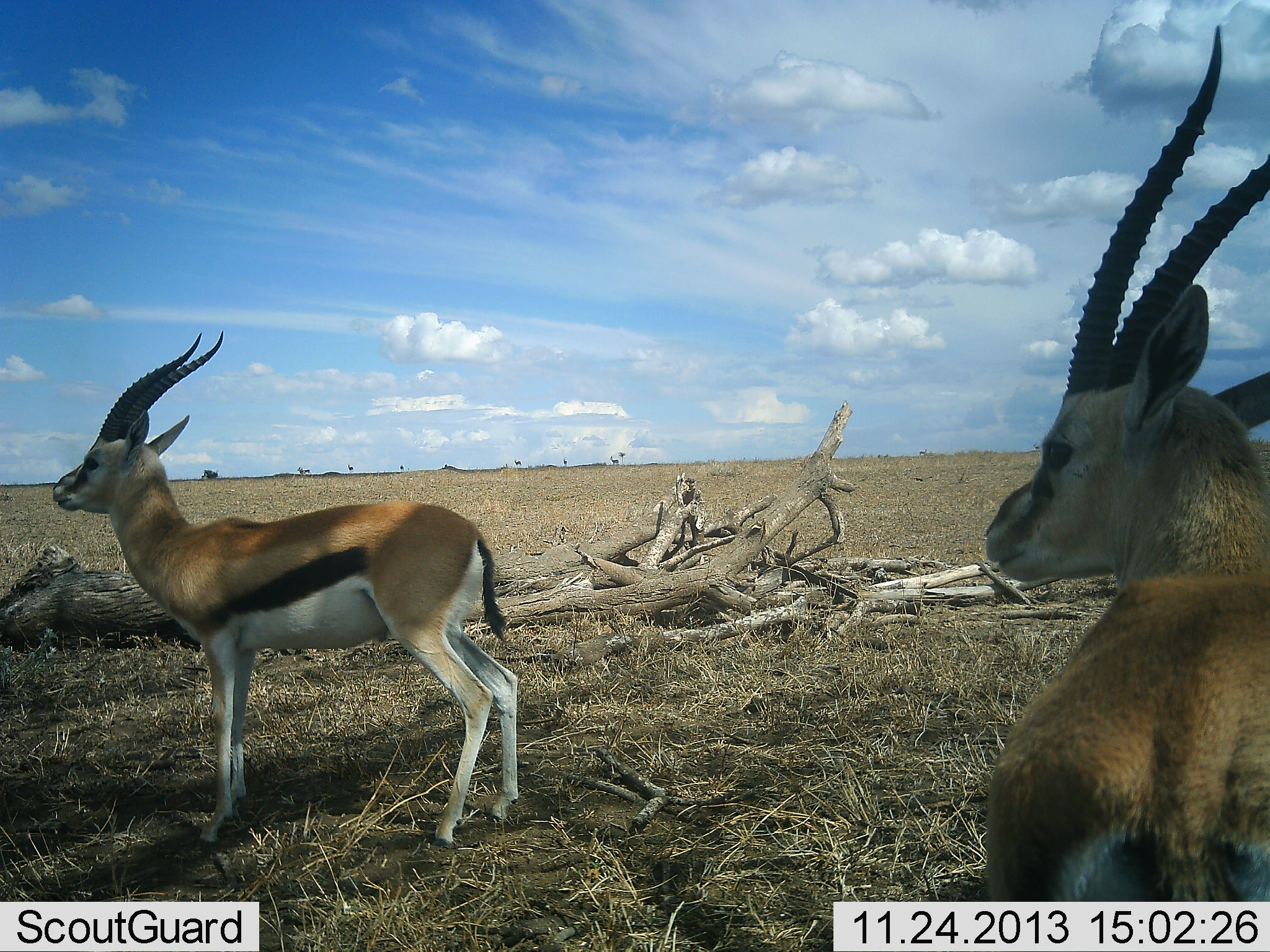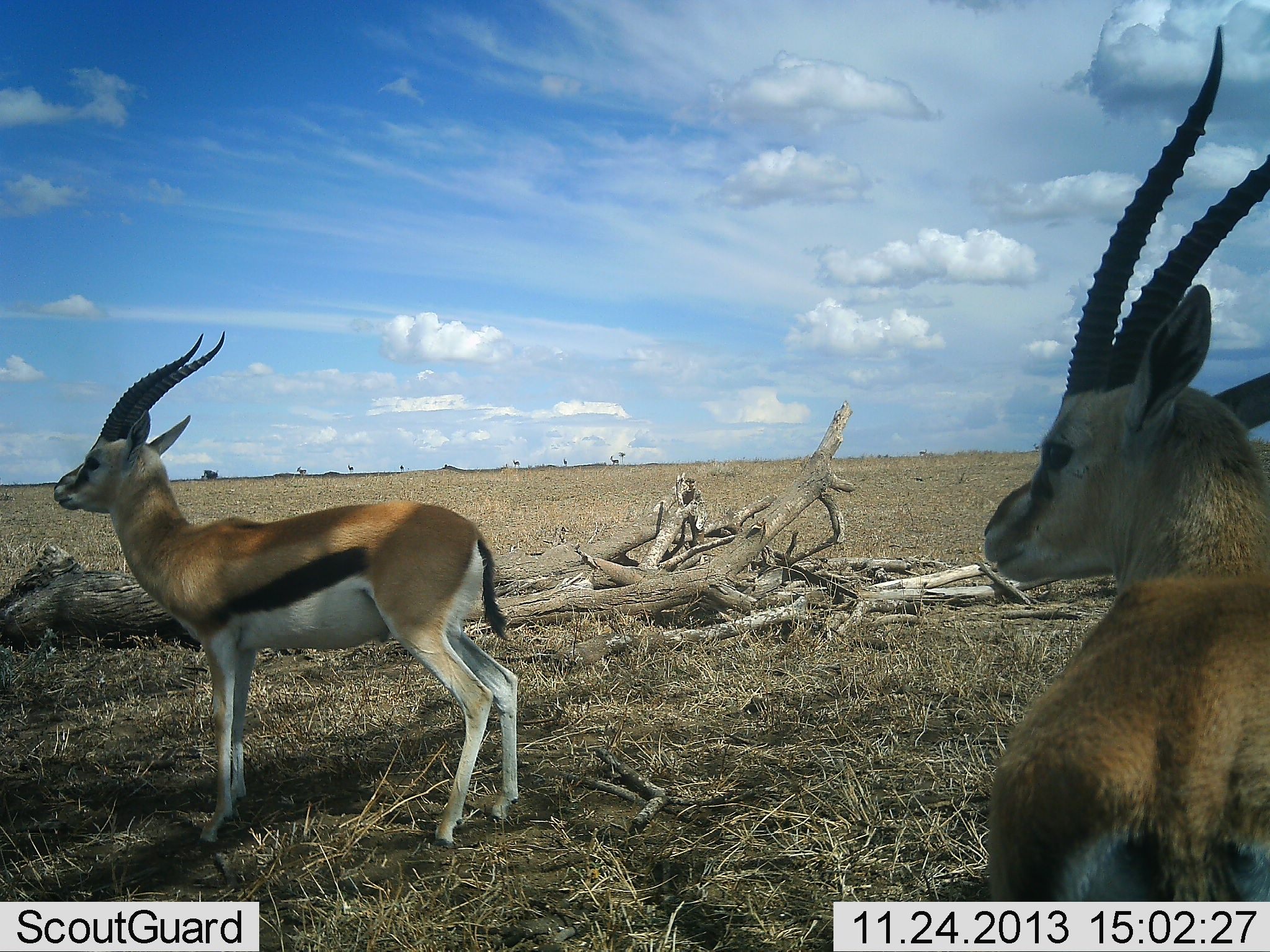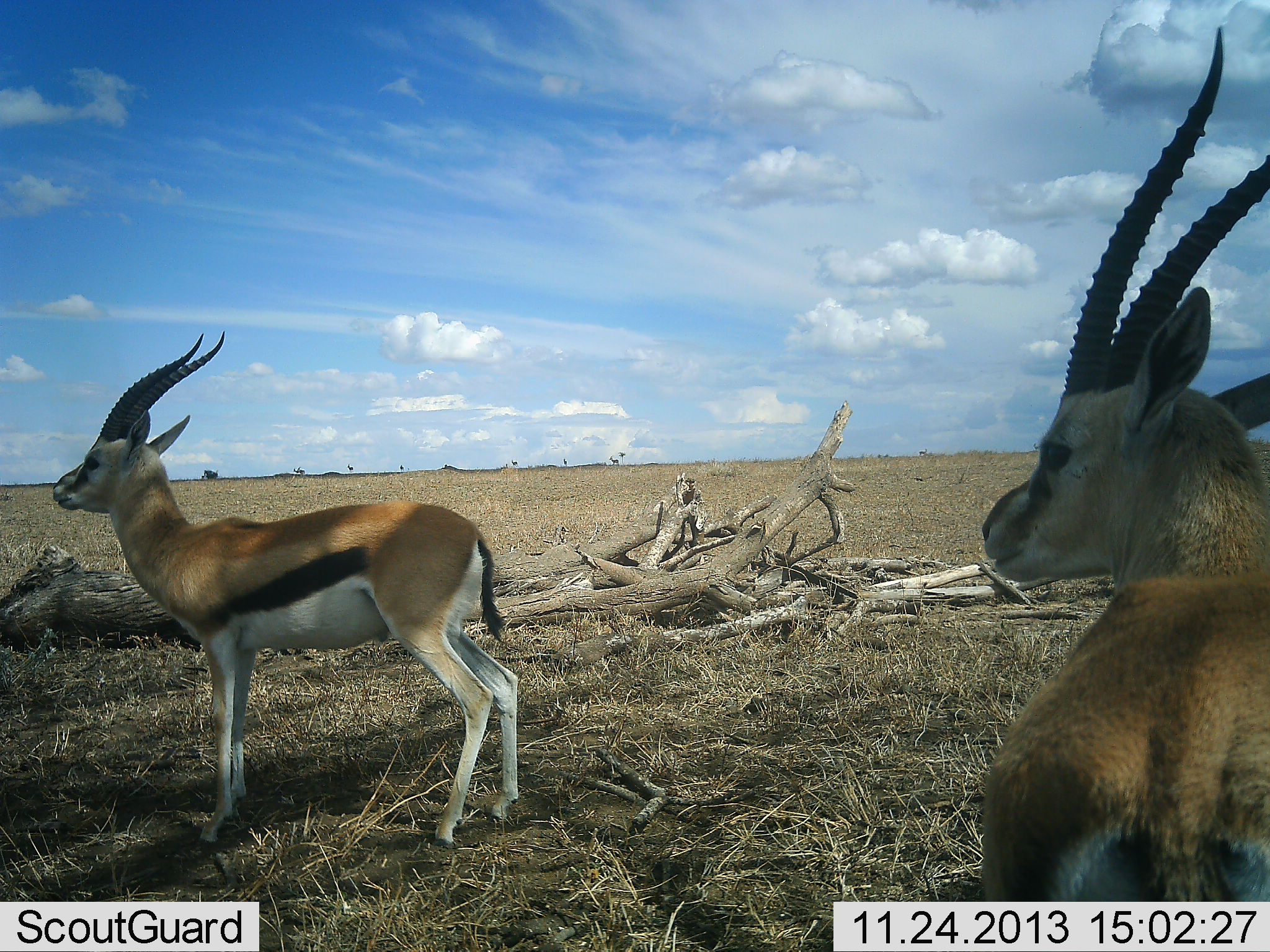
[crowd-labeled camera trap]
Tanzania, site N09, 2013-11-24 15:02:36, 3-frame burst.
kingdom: Animalia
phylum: Chordata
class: Mammalia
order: Artiodactyla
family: Bovidae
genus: Eudorcas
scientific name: Eudorcas thomsonii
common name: thomson's gazelle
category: gazellethomsons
Gazellethomsons (thomson's gazelle) (Eudorcas thomsonii), count 2. Behavior (volunteer vote fractions): standing 100%, resting 0%, moving 10%, interacting 0%. Young present (vote fraction): 0%. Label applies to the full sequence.